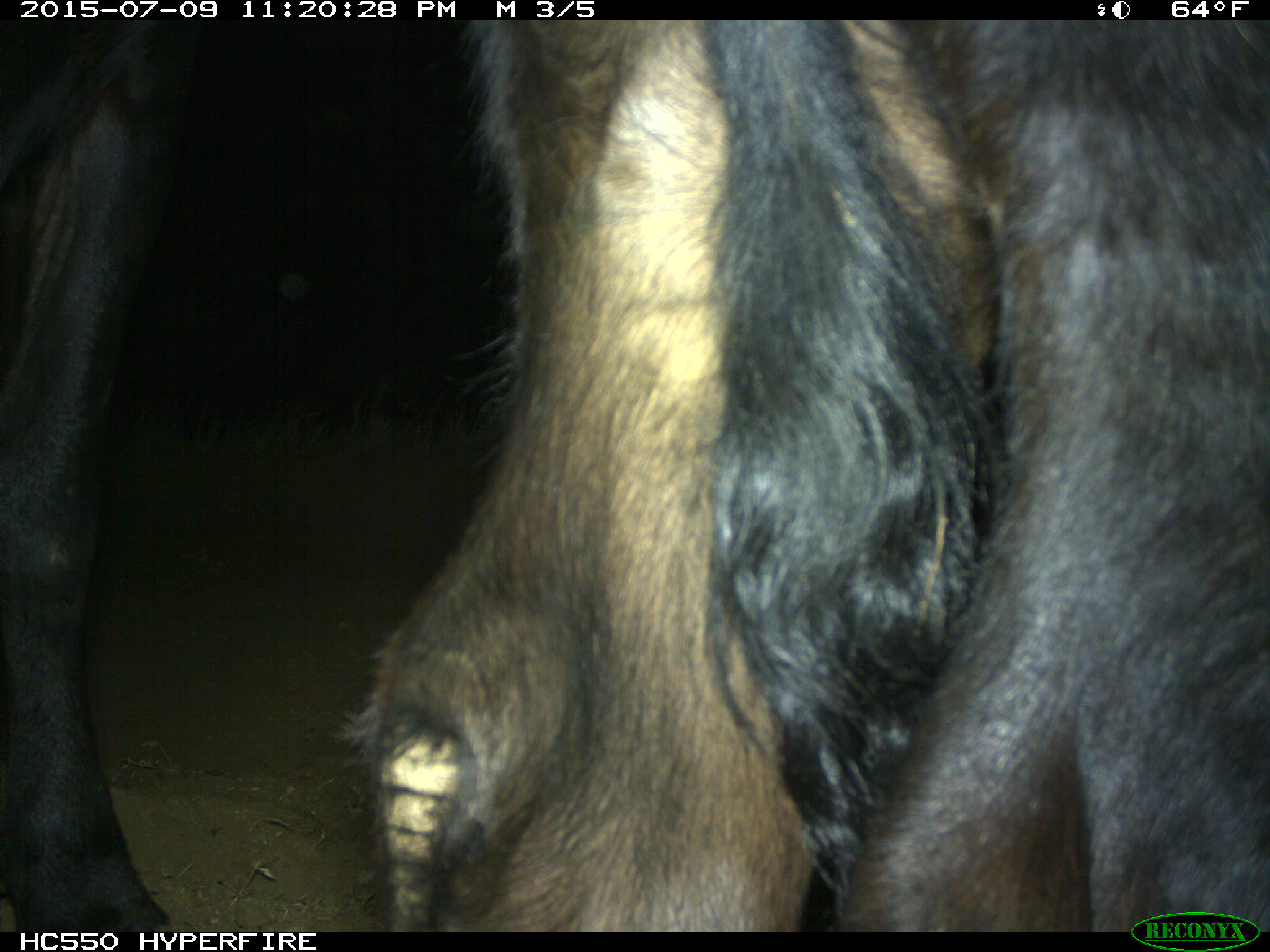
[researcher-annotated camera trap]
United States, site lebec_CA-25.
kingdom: Animalia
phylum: Chordata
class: Mammalia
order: Artiodactyla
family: Bovidae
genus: Bos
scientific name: Bos taurus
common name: domestic cow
Bos taurus (domestic cow).